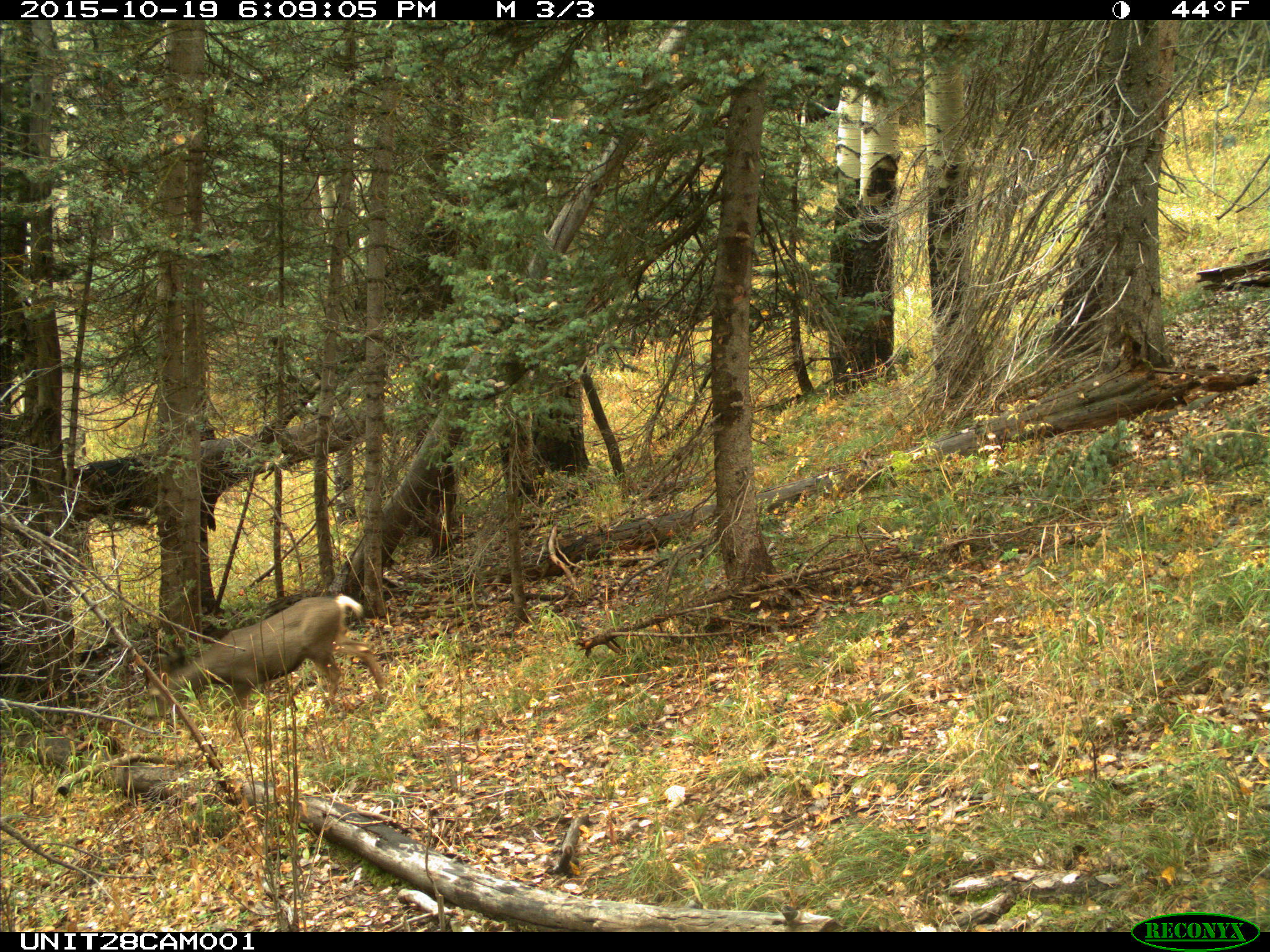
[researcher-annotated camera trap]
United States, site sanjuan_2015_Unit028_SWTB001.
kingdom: Animalia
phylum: Chordata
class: Mammalia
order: Artiodactyla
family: Cervidae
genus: Odocoileus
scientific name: Odocoileus hemionus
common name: mule deer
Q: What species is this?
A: Odocoileus hemionus (mule deer).